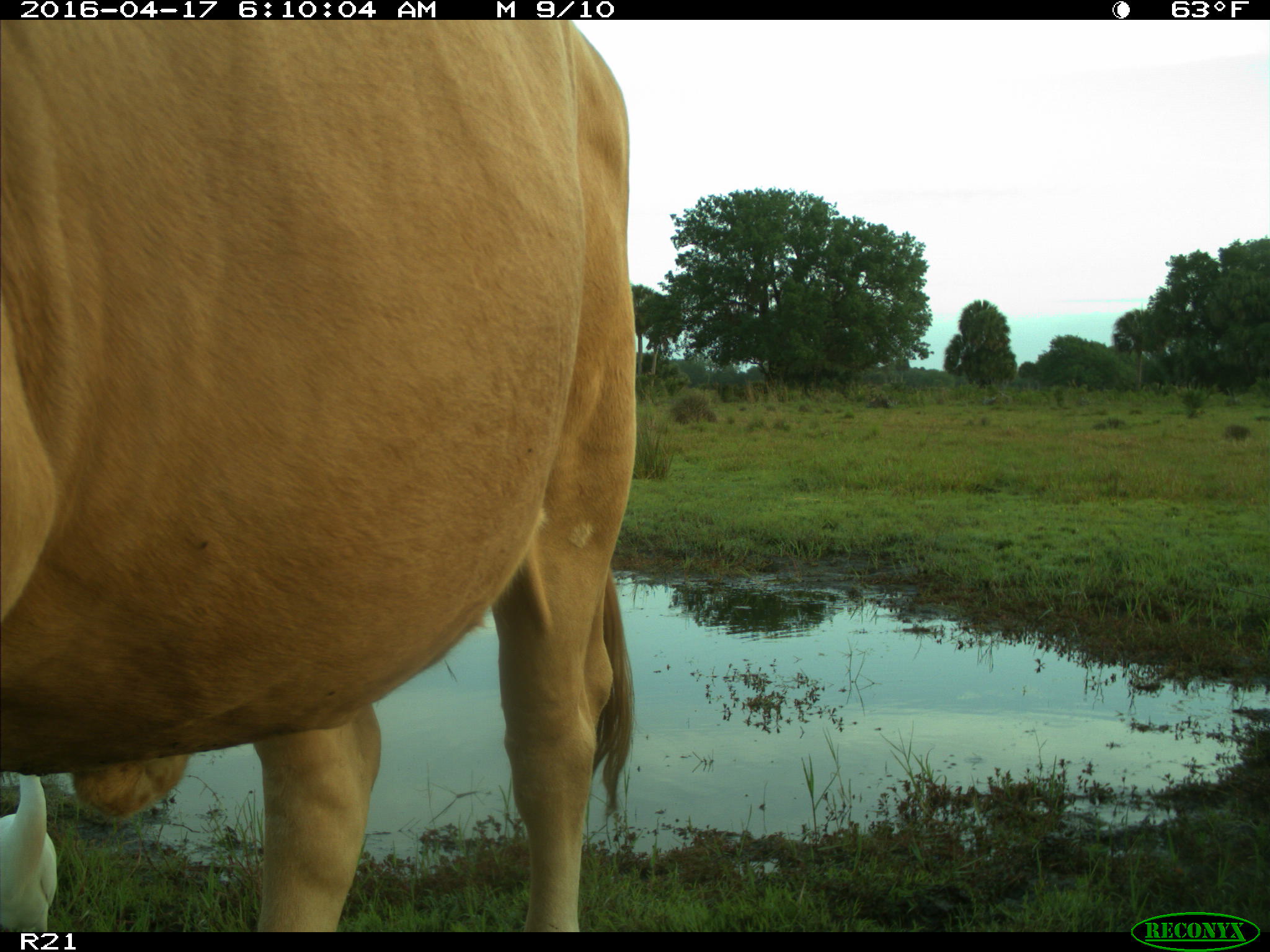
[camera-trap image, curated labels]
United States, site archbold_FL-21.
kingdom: Animalia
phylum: Chordata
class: Mammalia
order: Artiodactyla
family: Bovidae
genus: Bos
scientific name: Bos taurus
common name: domestic cow